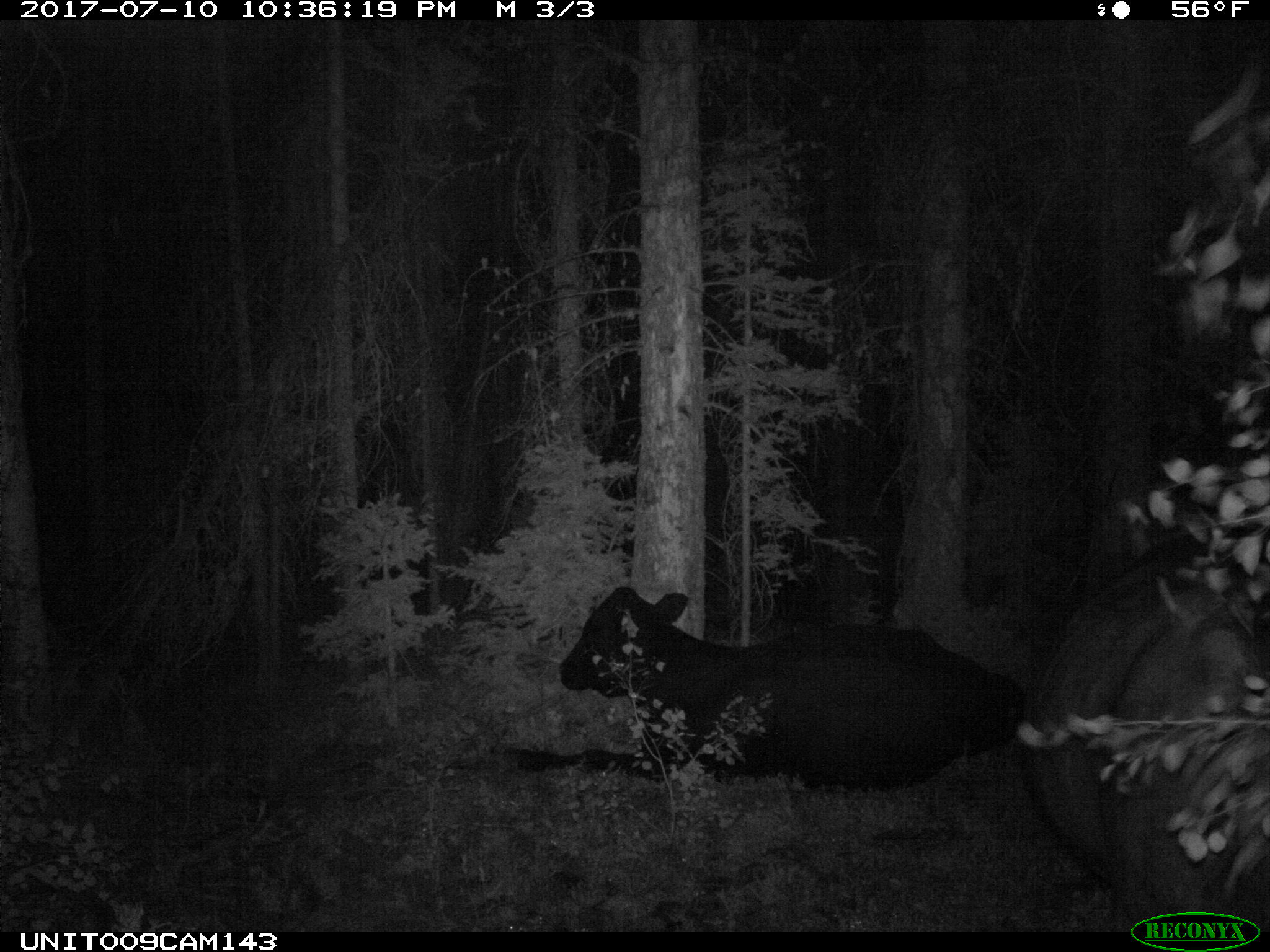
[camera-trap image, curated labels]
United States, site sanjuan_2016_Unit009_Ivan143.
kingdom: Animalia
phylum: Chordata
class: Mammalia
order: Artiodactyla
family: Bovidae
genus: Bos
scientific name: Bos taurus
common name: domestic cow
Bos taurus (domestic cow).